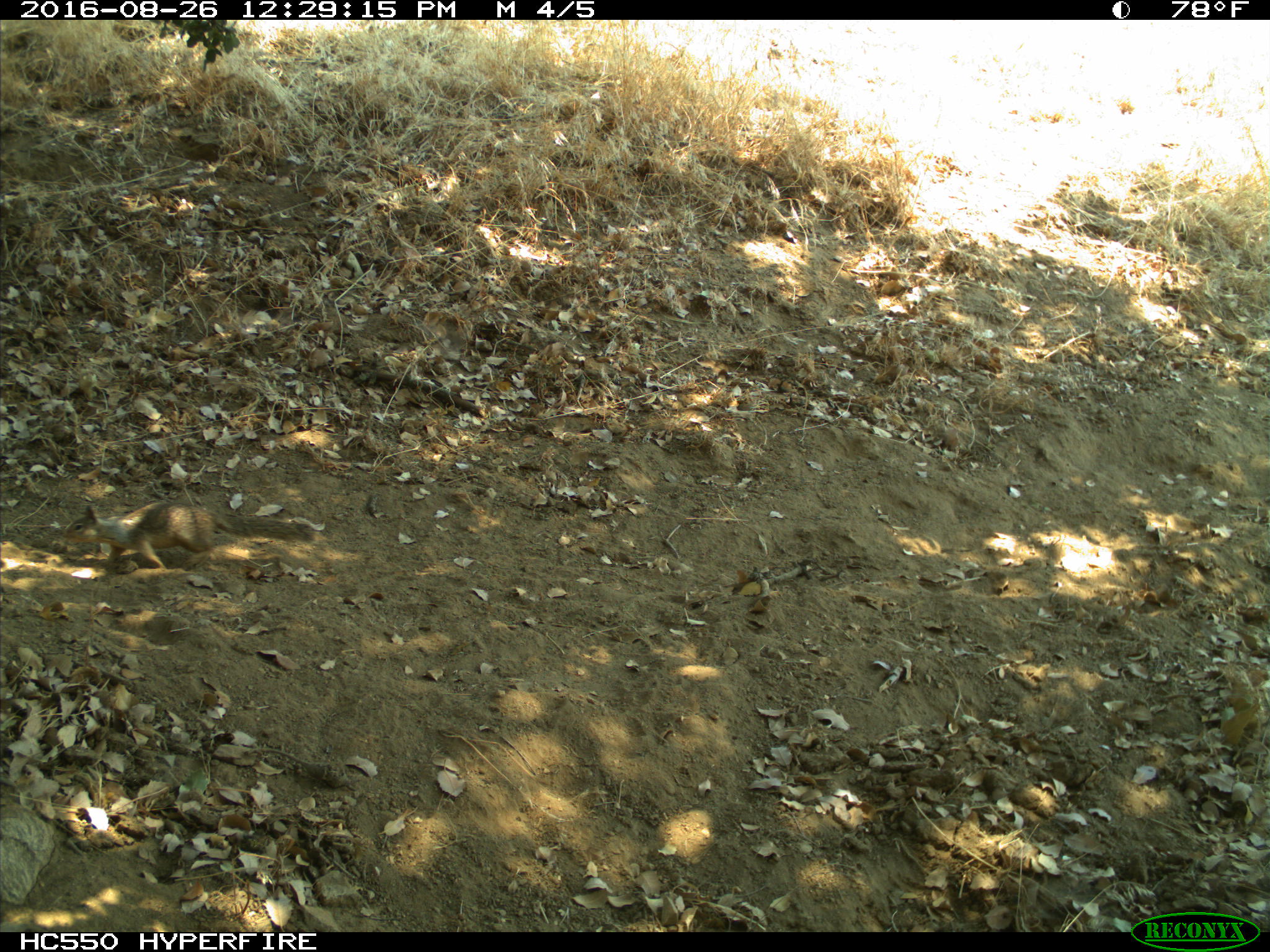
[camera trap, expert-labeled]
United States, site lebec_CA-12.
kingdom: Animalia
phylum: Chordata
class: Mammalia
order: Rodentia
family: Sciuridae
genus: Otospermophilus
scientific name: Otospermophilus beecheyi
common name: california ground squirrel